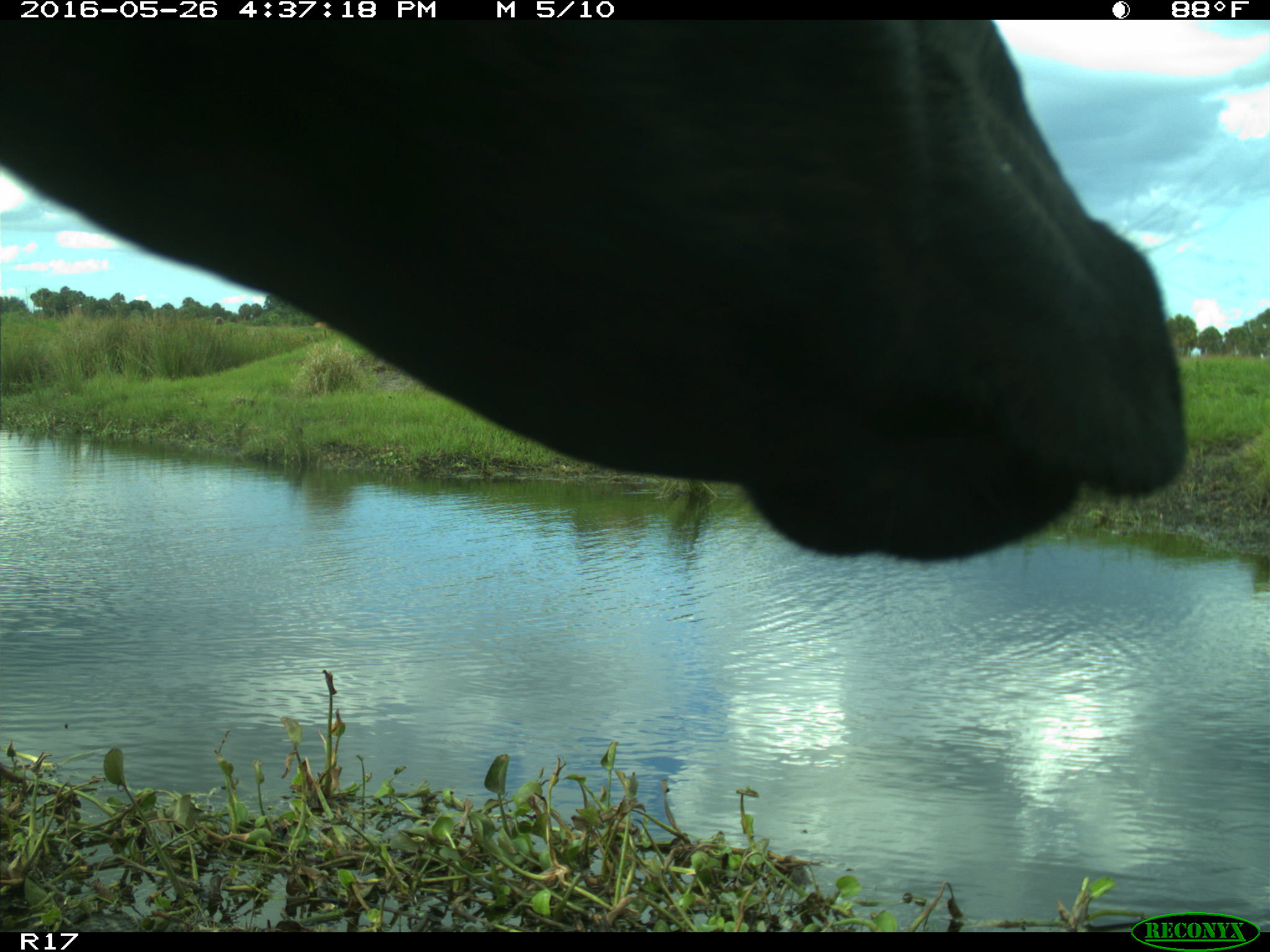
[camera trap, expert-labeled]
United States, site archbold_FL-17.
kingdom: Animalia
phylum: Chordata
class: Mammalia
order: Artiodactyla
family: Bovidae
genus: Bos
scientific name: Bos taurus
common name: domestic cow